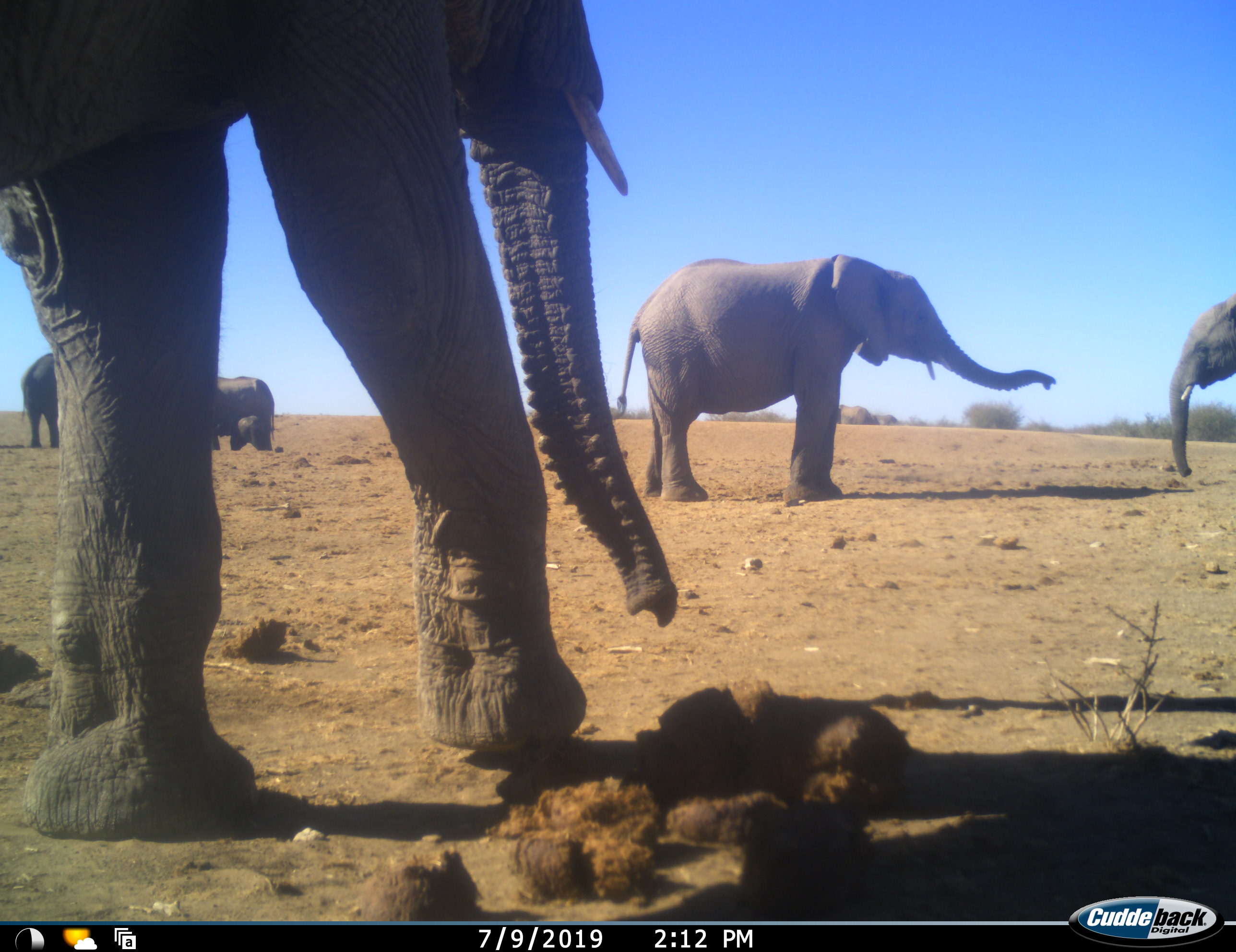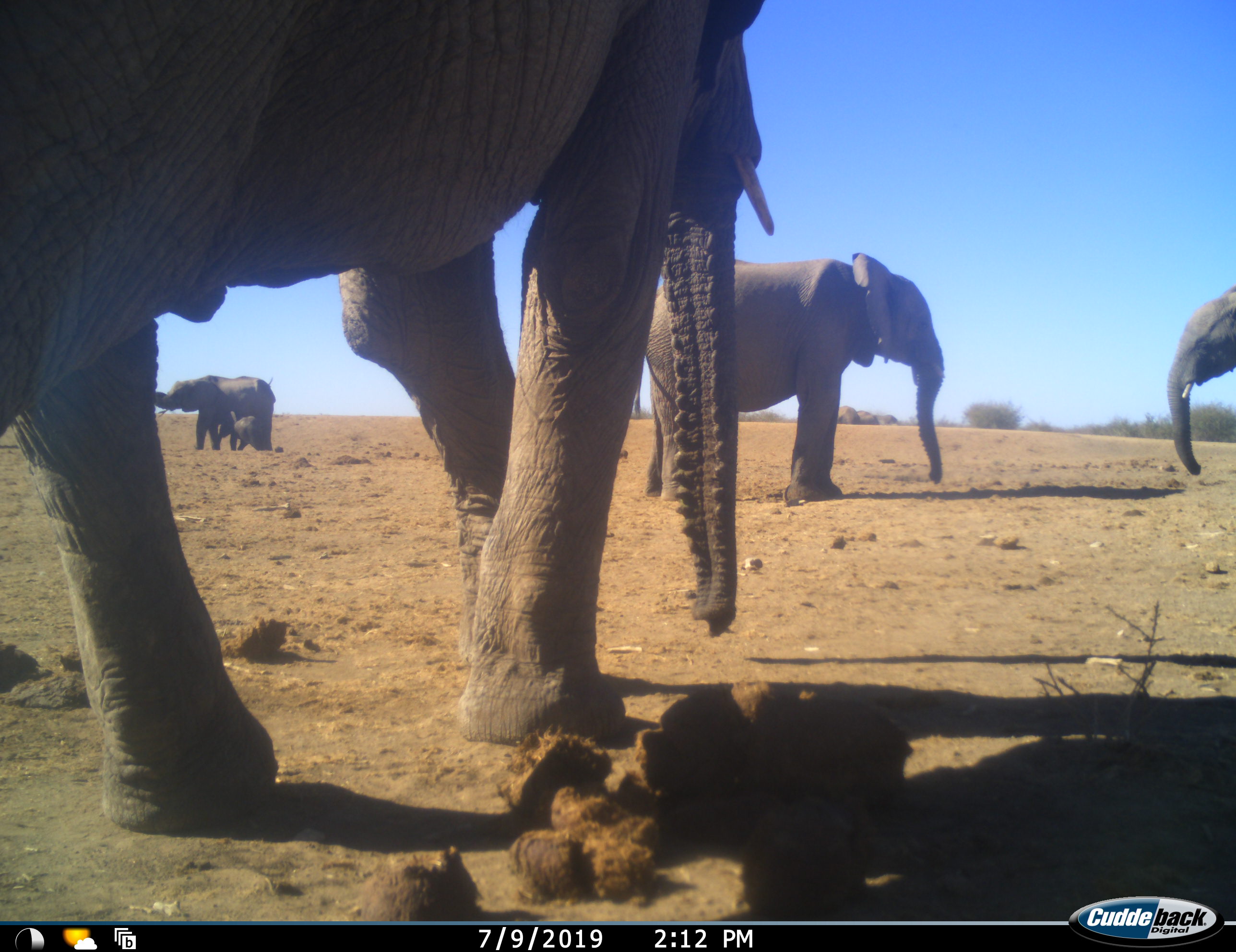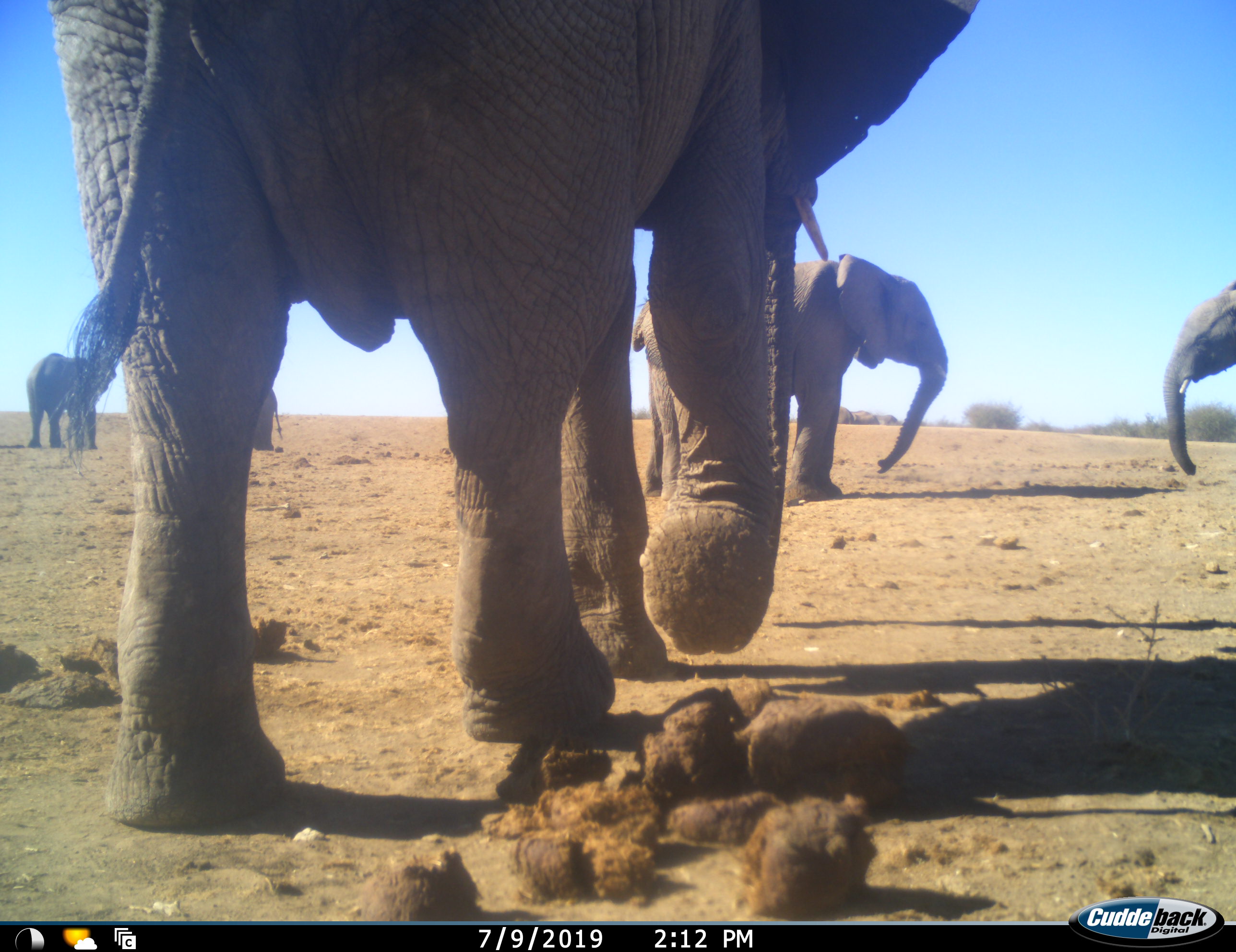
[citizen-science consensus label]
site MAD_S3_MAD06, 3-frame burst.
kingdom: Animalia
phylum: Chordata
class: Mammalia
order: Proboscidea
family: Elephantidae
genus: Loxodonta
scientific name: Loxodonta africana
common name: african bush elephant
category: elephant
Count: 6.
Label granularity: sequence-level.